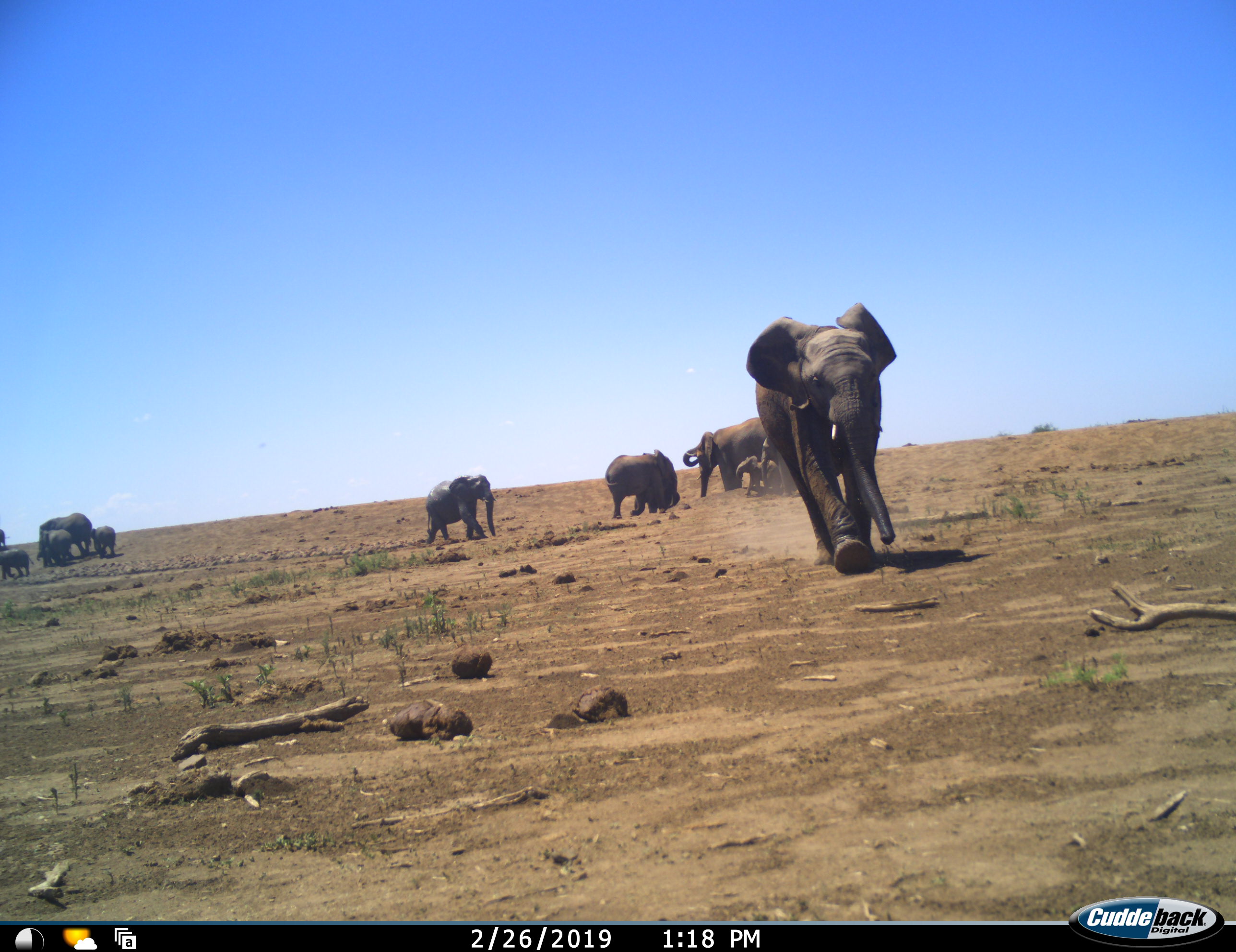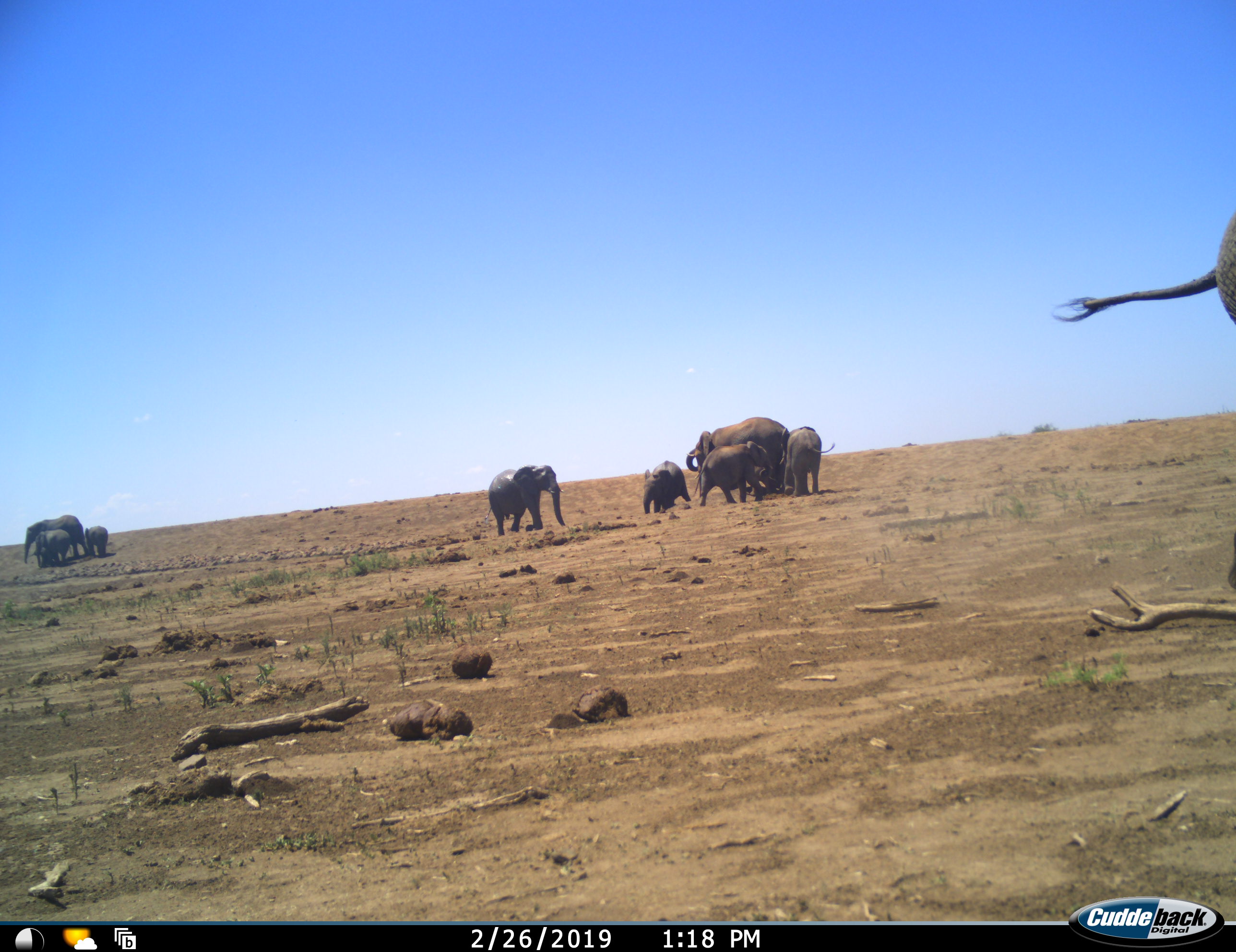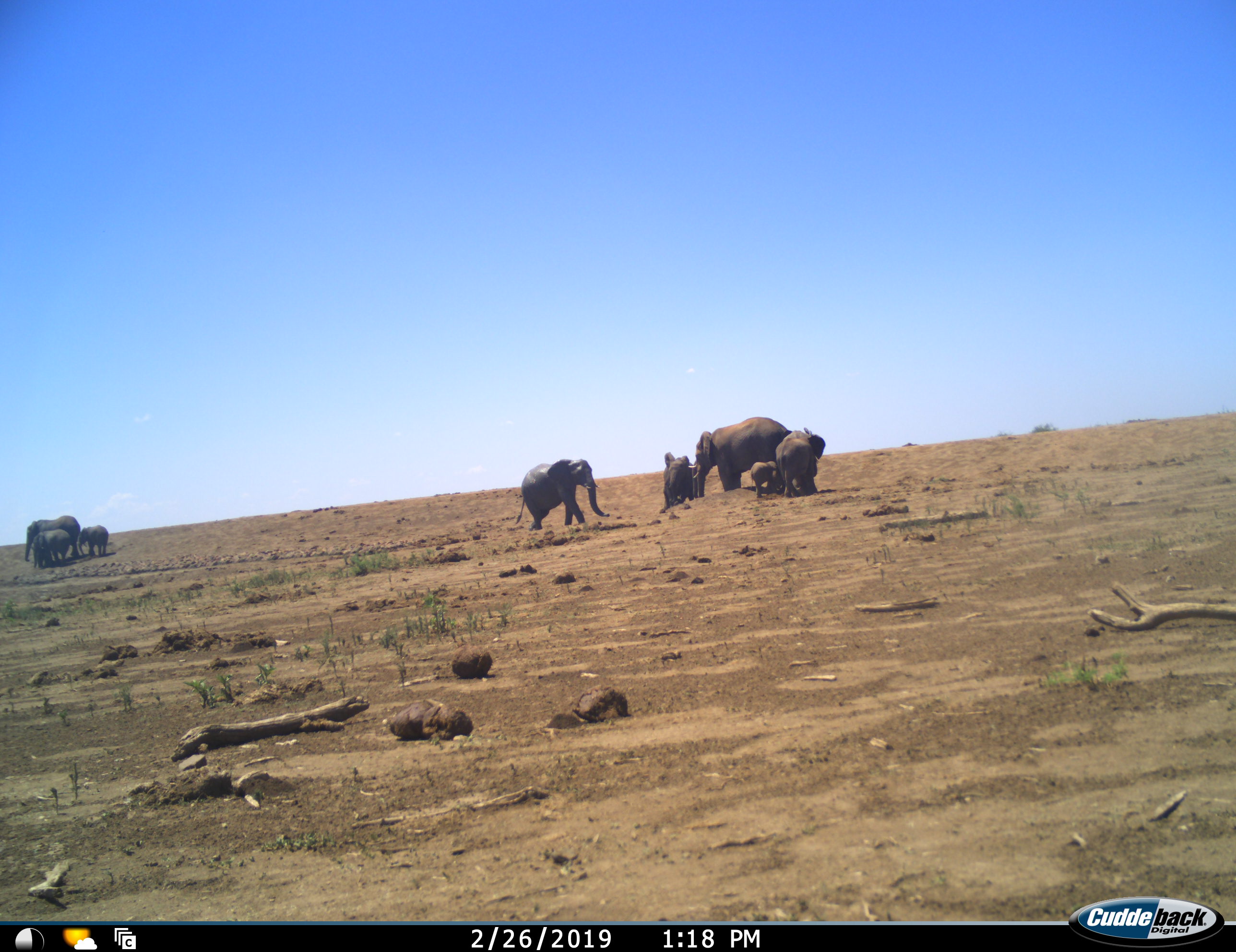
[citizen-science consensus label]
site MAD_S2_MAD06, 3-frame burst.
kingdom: Animalia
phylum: Chordata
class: Mammalia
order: Proboscidea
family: Elephantidae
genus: Loxodonta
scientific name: Loxodonta africana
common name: african bush elephant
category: elephant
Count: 11-50.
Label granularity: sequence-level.